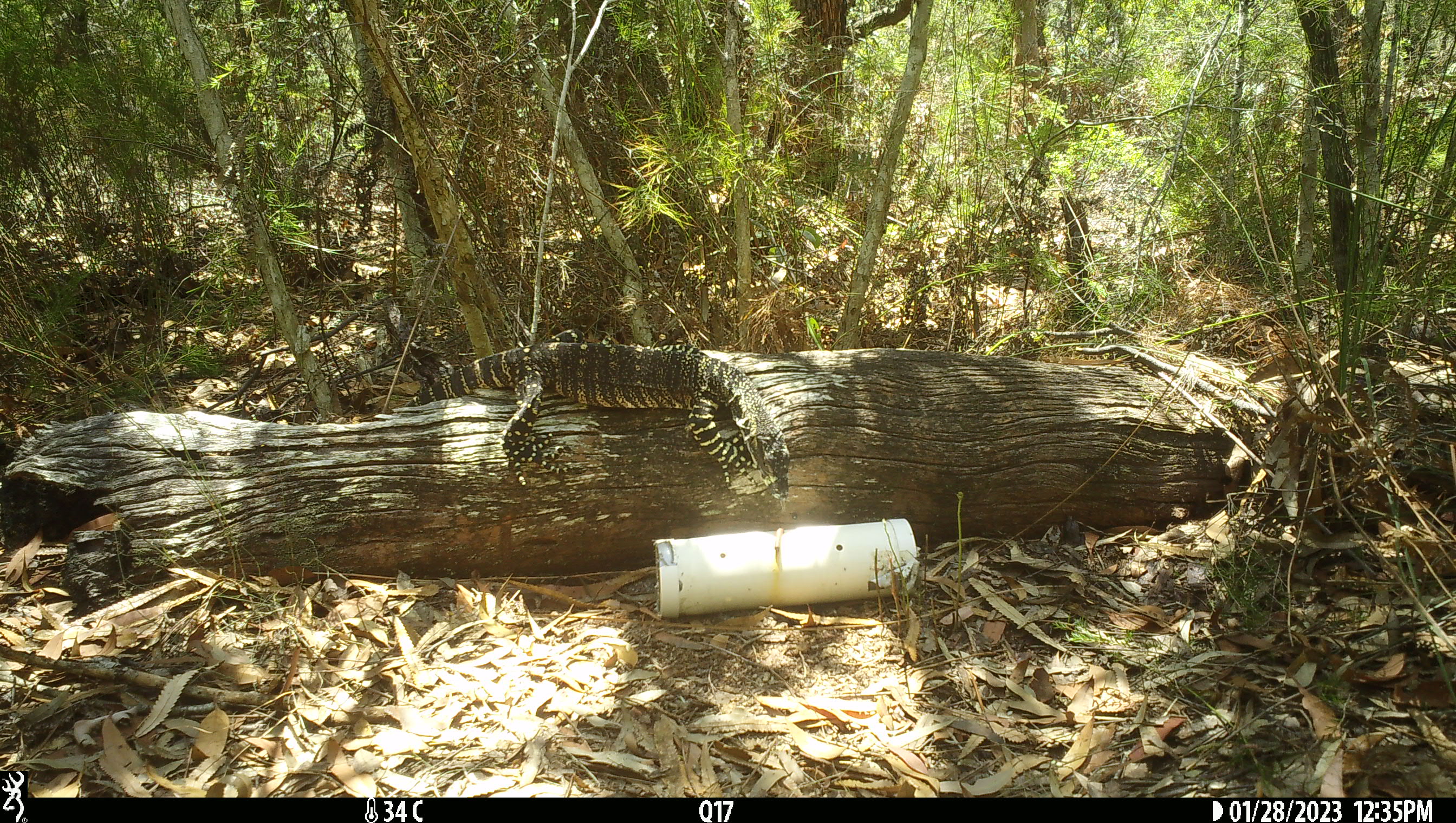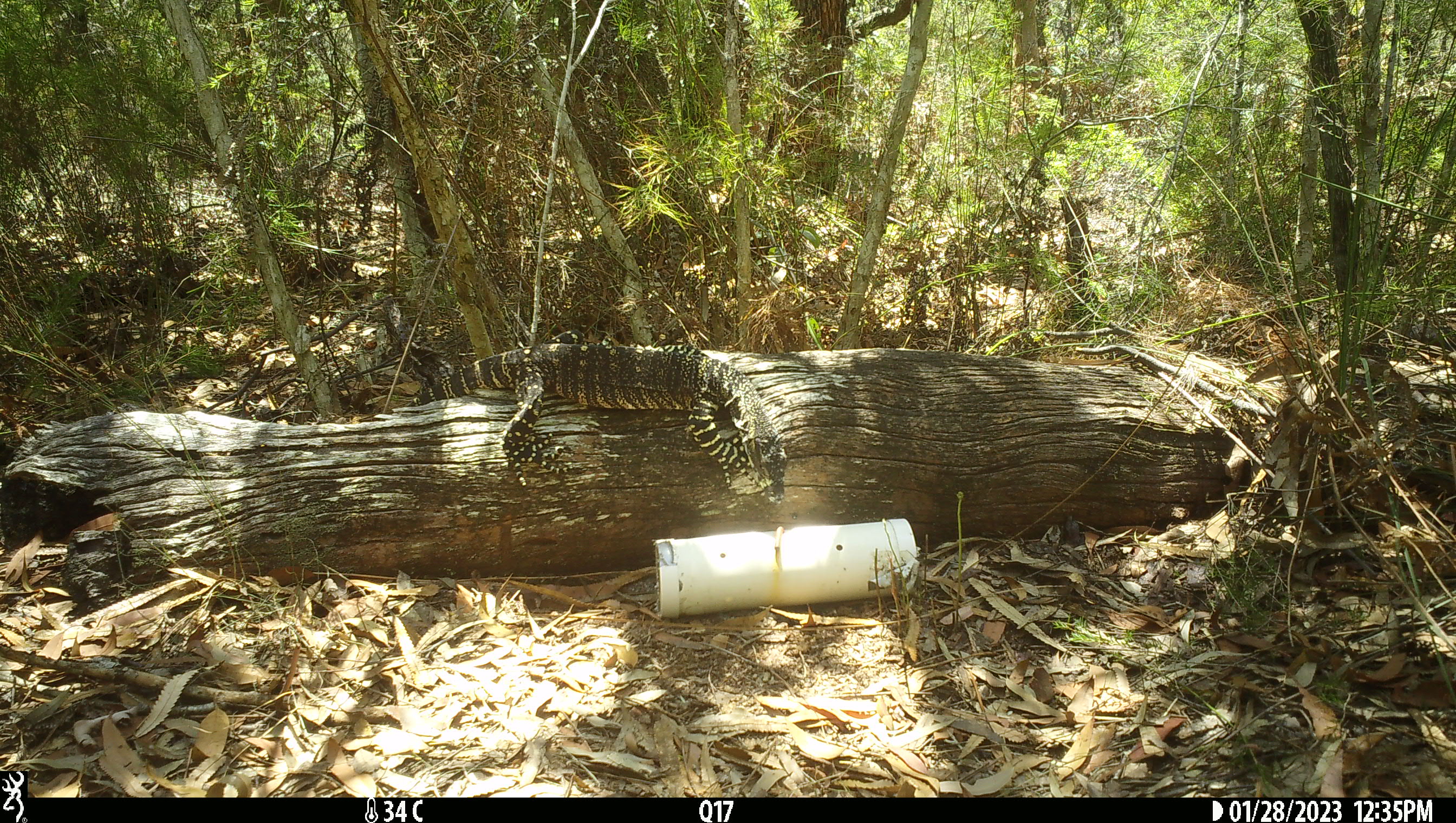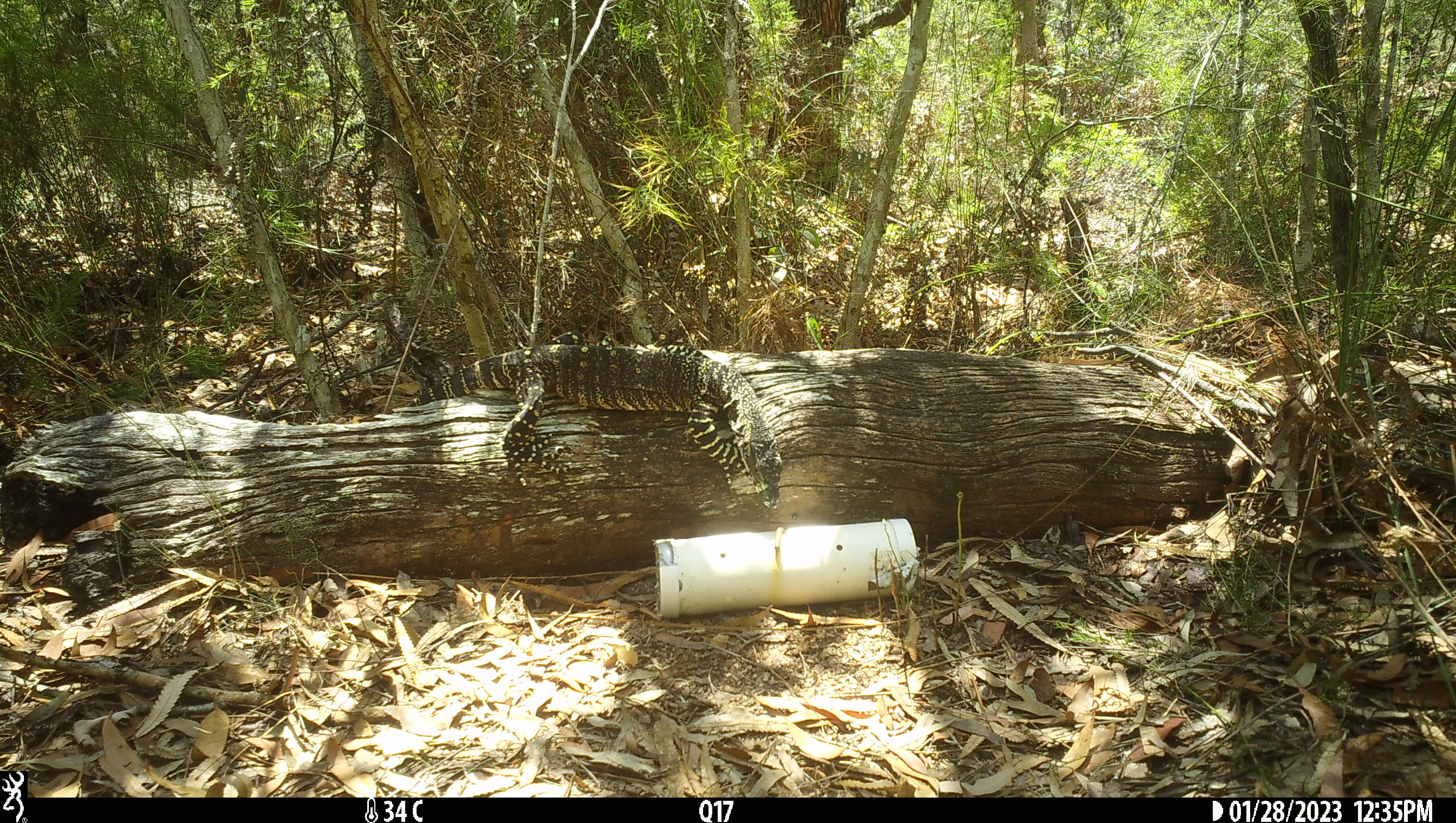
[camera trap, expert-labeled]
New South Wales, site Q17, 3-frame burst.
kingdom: Animalia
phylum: Chordata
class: Reptilia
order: Squamata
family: Varanidae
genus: Varanus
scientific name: Varanus varius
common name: lace monitor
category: goanna